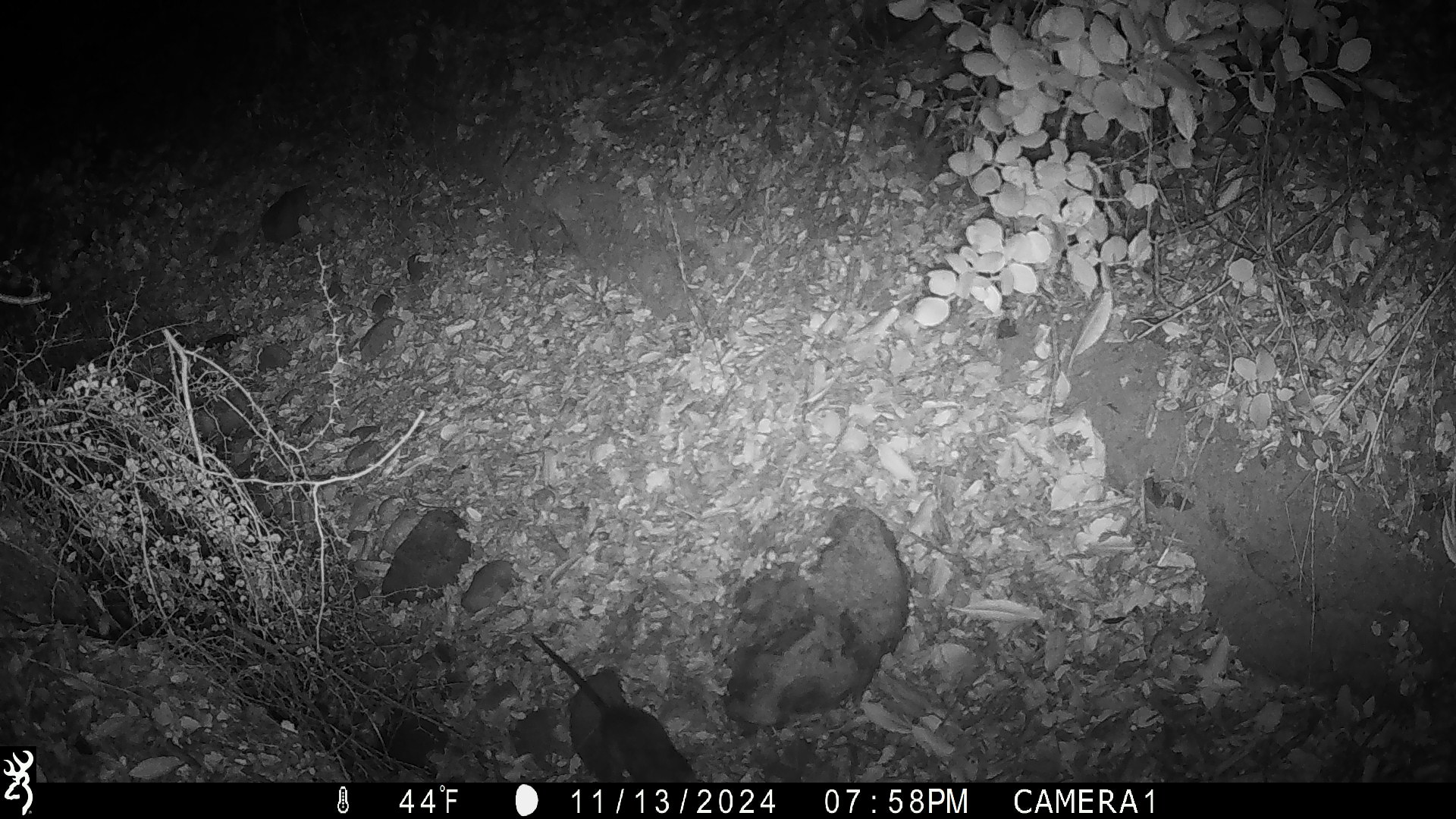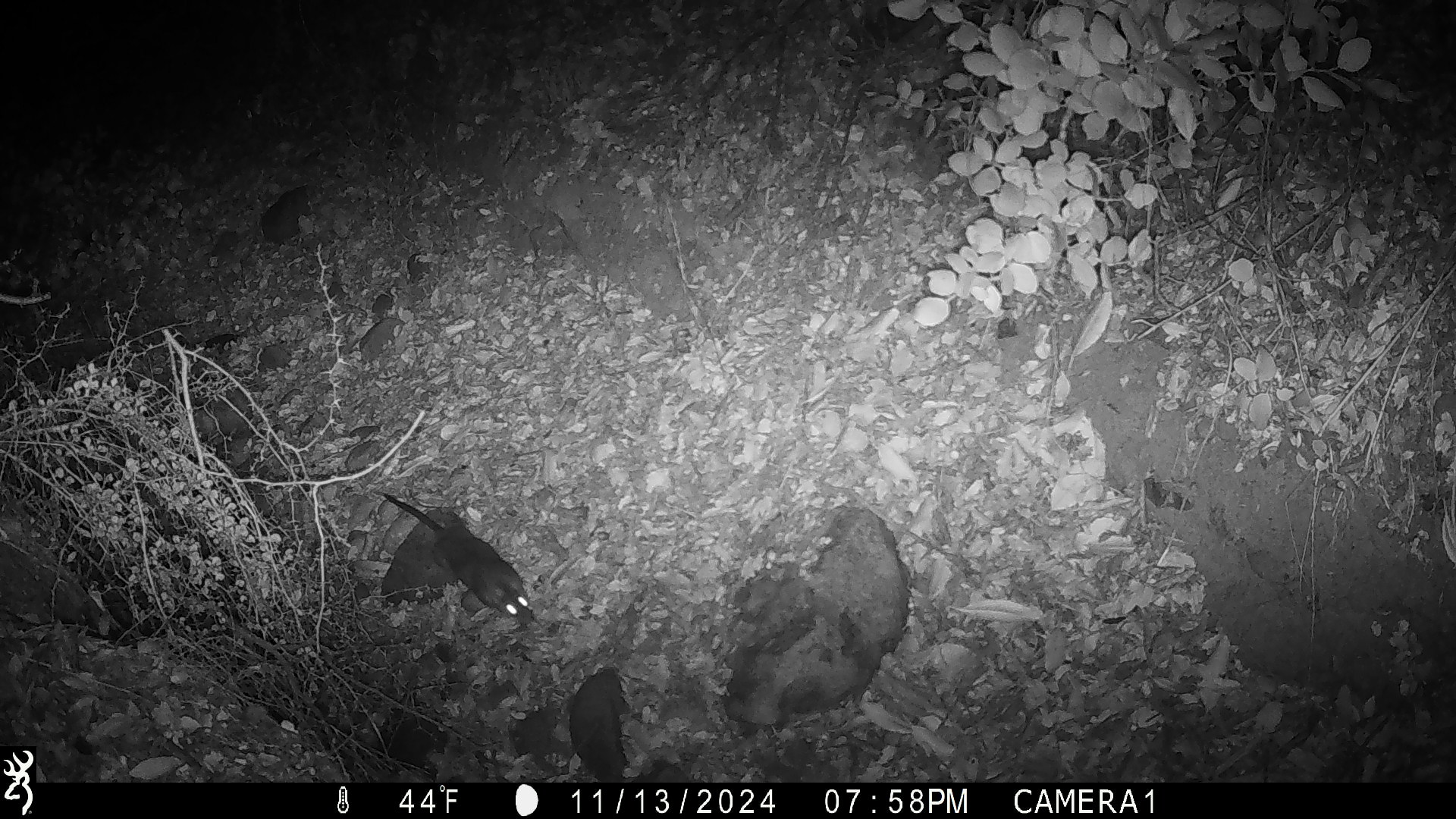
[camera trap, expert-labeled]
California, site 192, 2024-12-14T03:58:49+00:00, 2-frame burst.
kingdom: Animalia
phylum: Chordata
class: Mammalia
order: Rodentia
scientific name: Rodentia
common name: mouse or rat